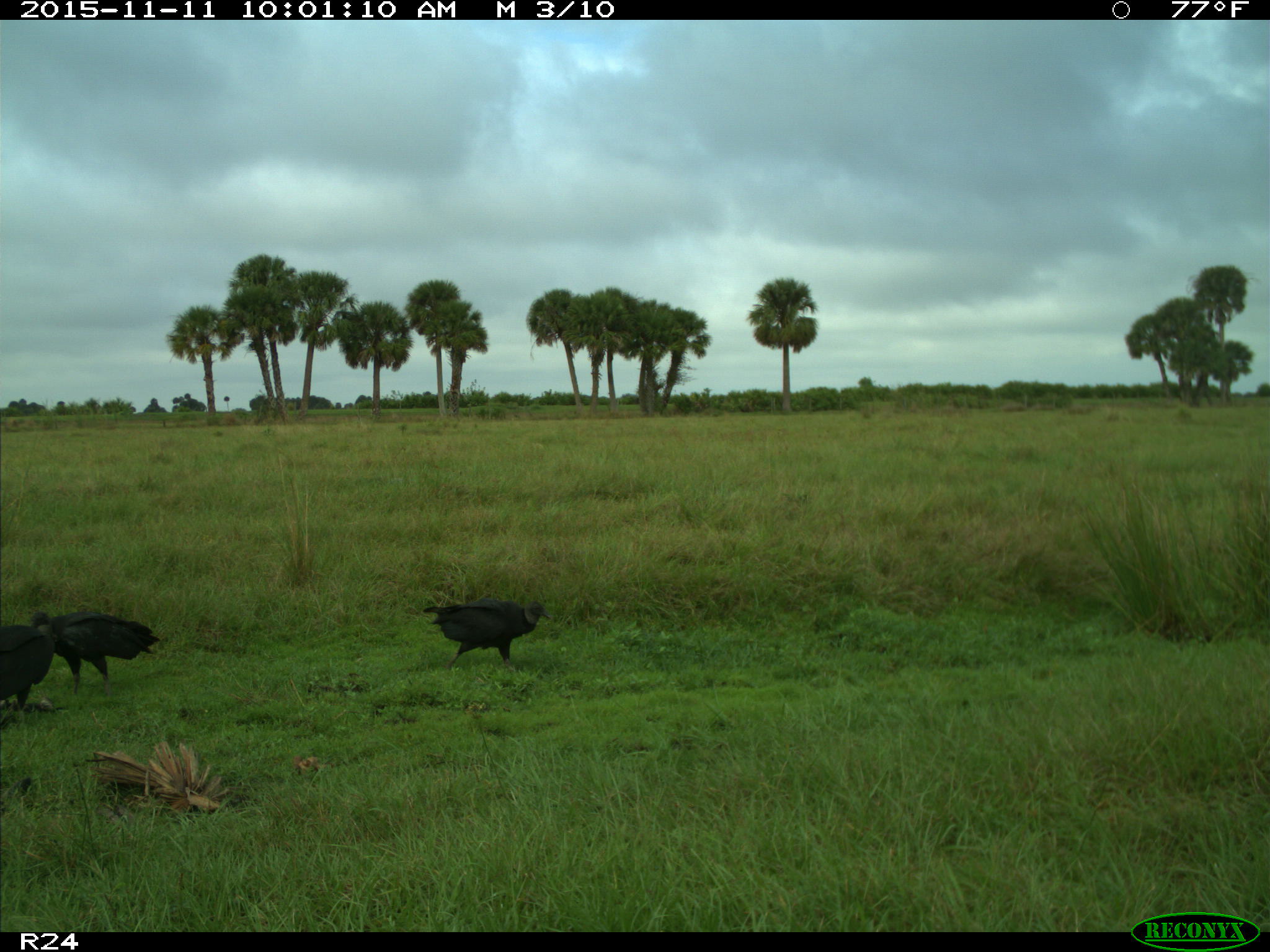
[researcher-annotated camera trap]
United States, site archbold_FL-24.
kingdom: Animalia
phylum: Chordata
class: Aves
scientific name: Aves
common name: birds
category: unidentified bird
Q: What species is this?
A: Unidentified bird (birds) (Aves).